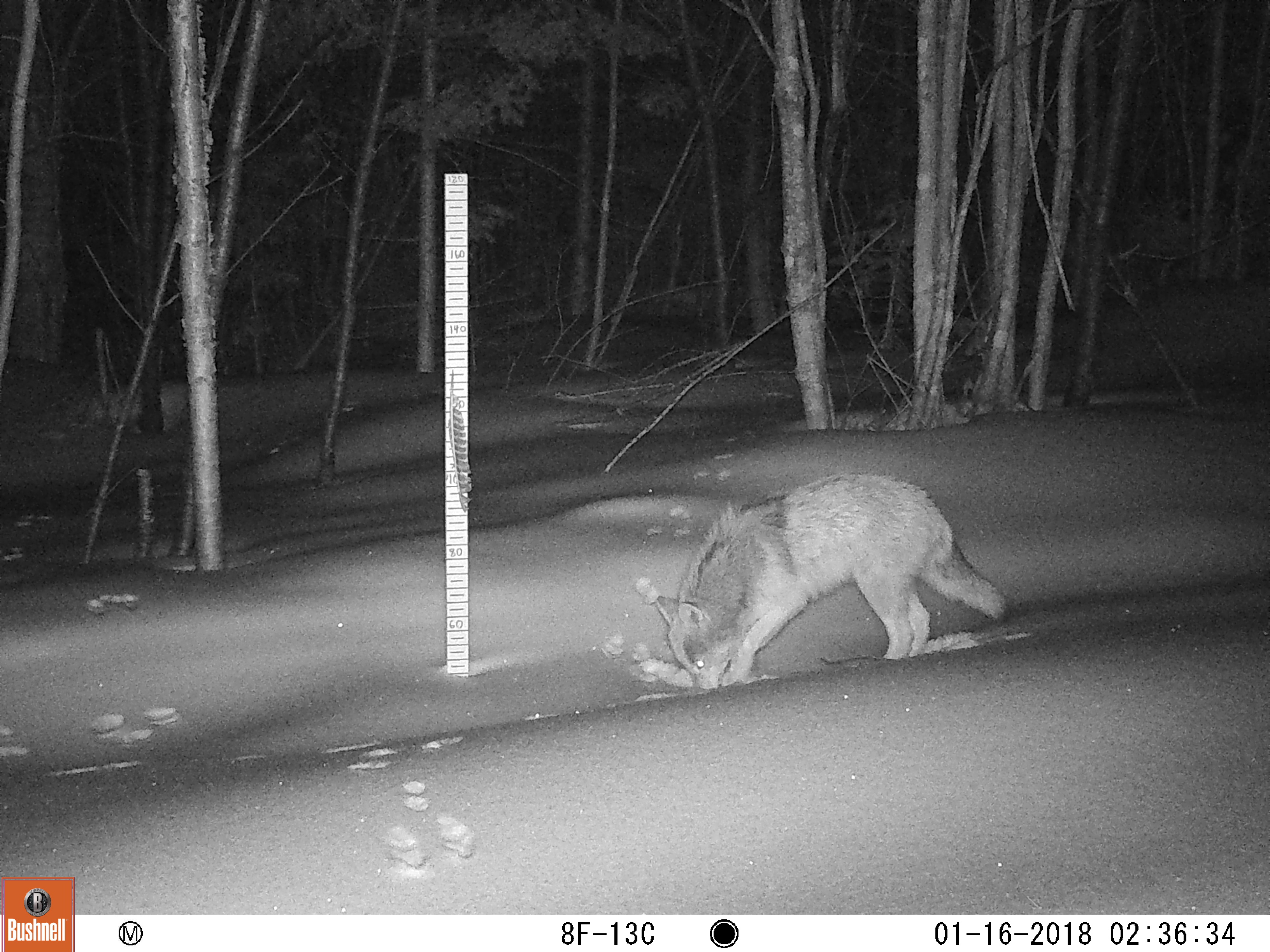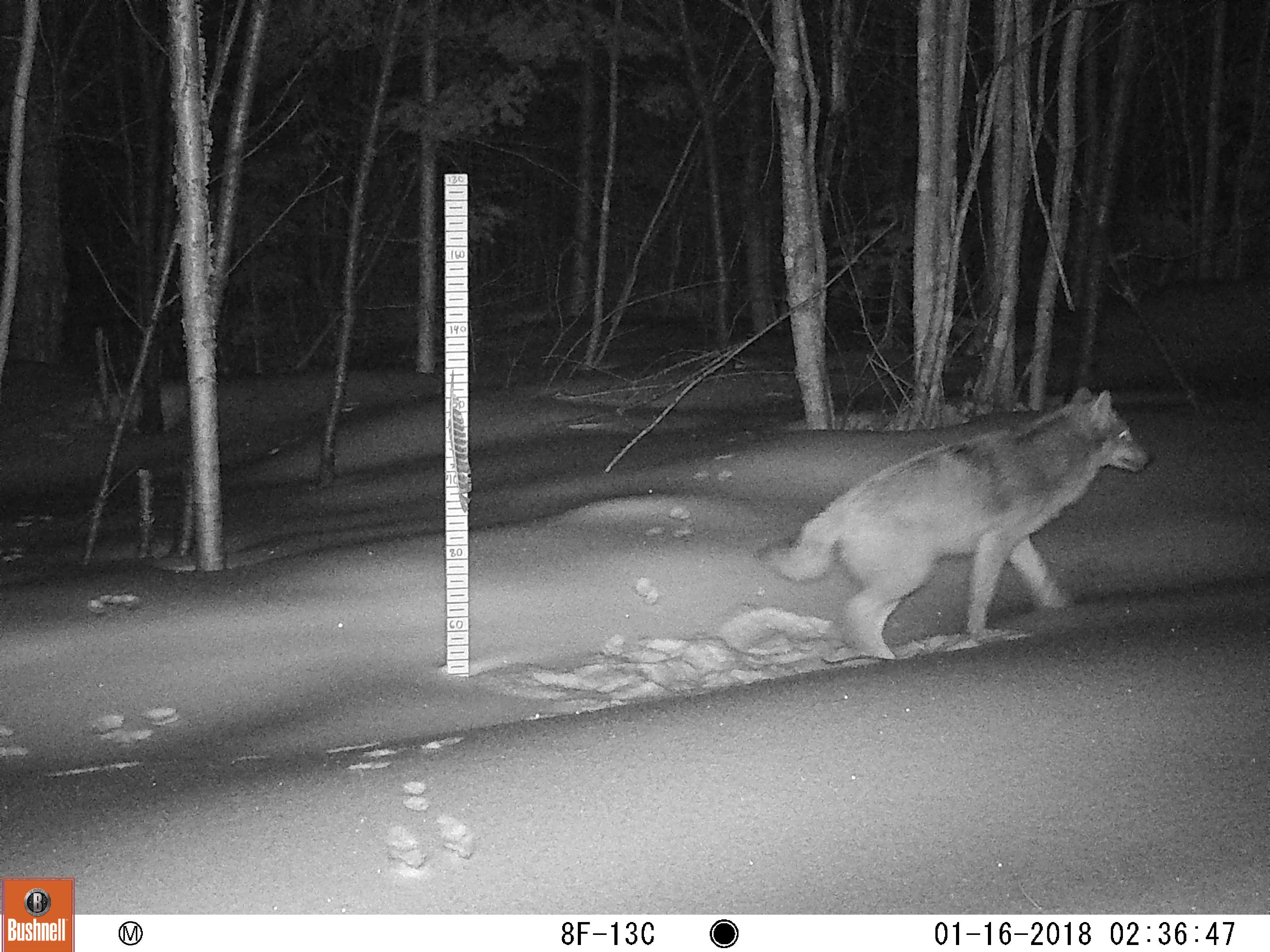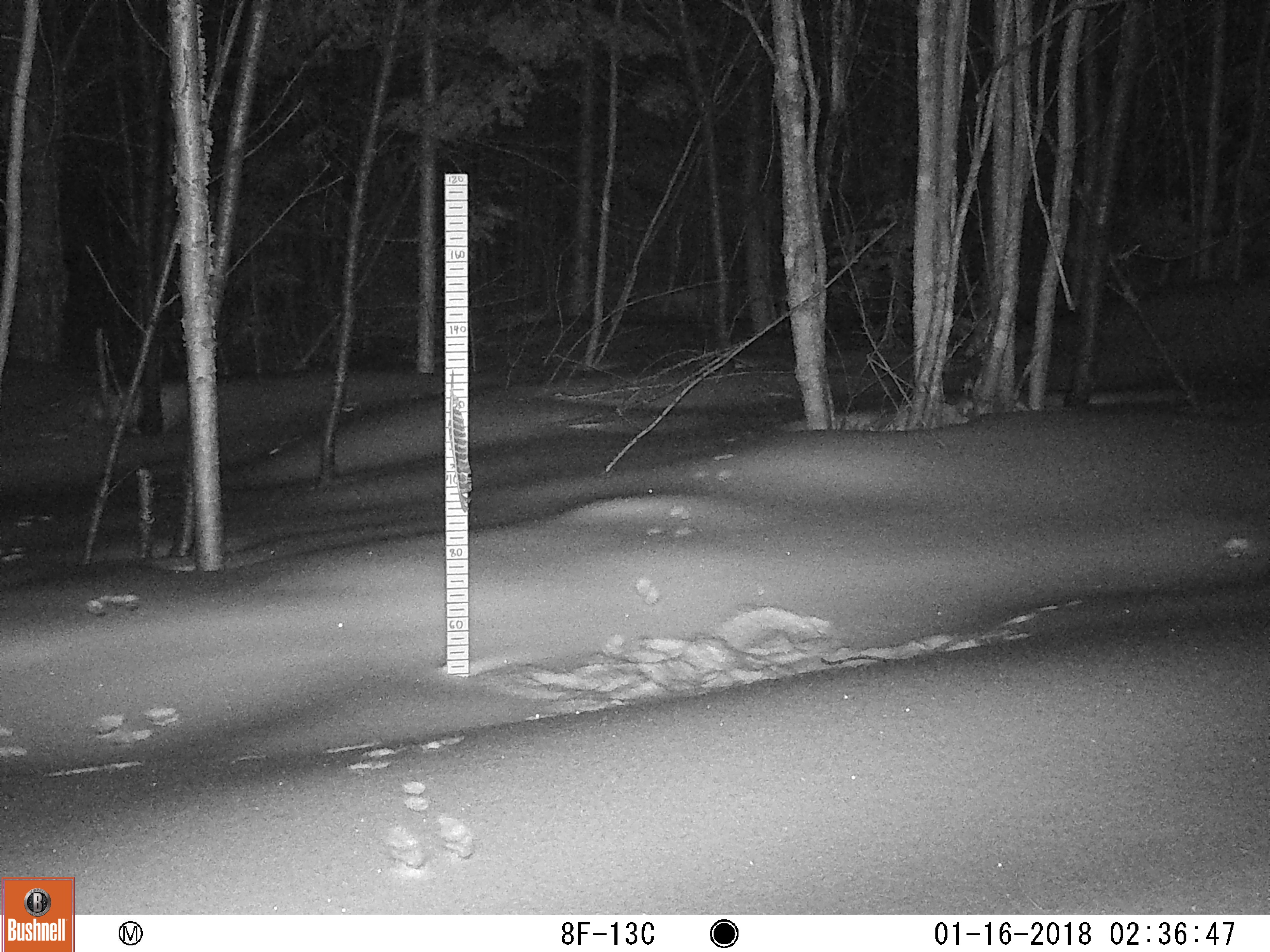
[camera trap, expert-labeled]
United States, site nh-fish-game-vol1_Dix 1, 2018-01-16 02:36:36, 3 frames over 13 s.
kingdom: Animalia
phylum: Chordata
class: Mammalia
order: Carnivora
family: Canidae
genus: Canis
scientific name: Canis latrans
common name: coyote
Coyote (Canis latrans).